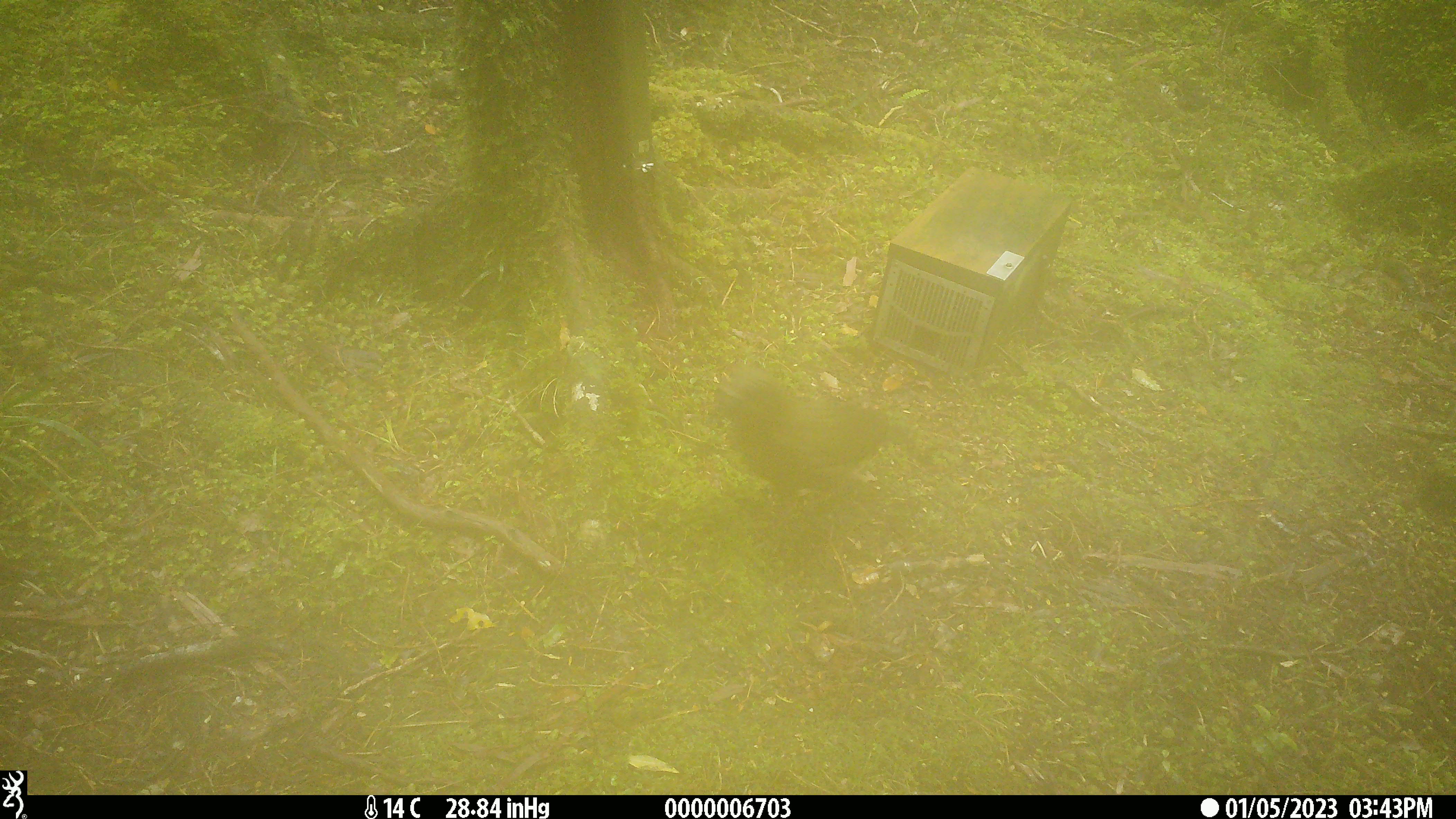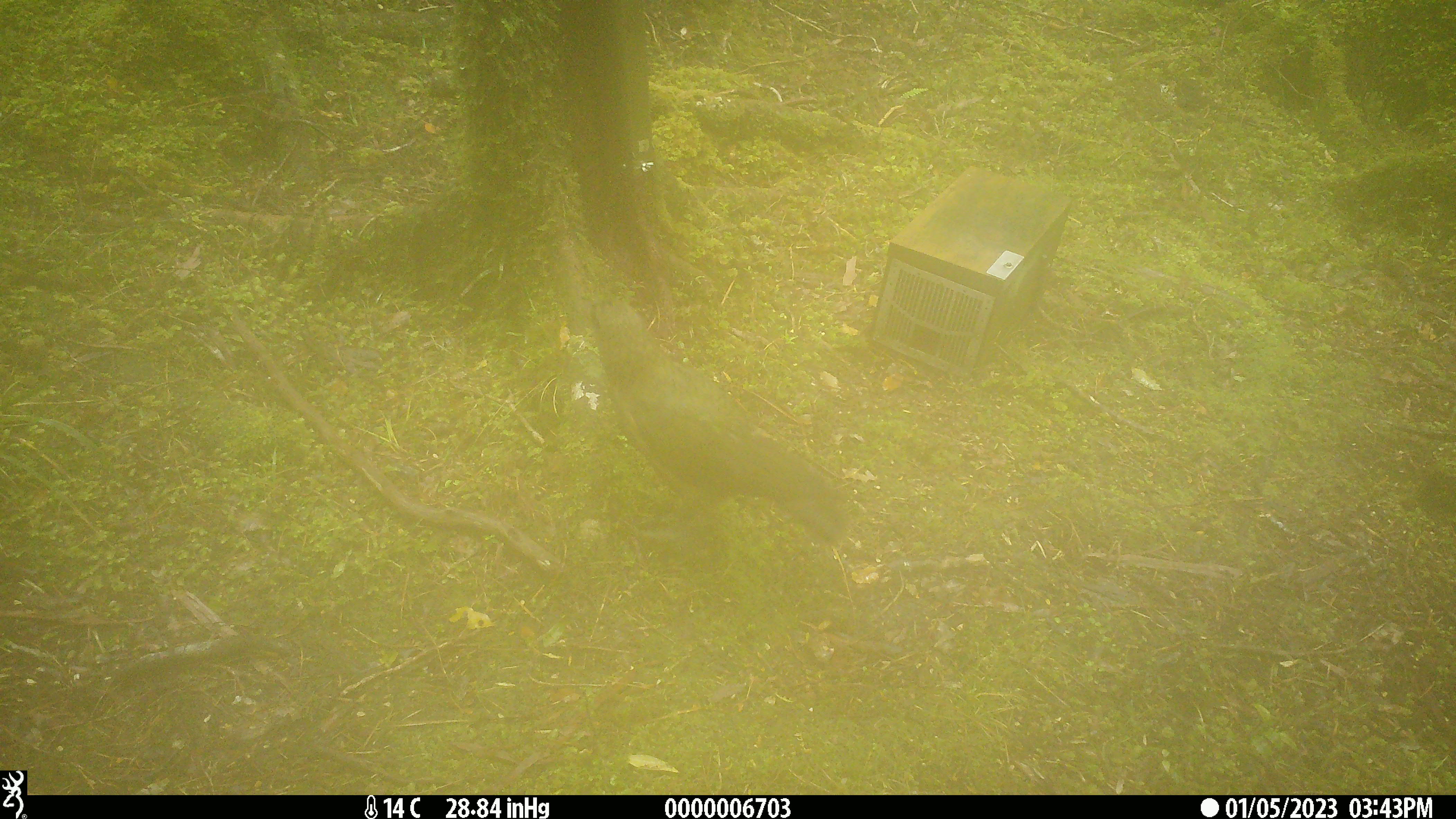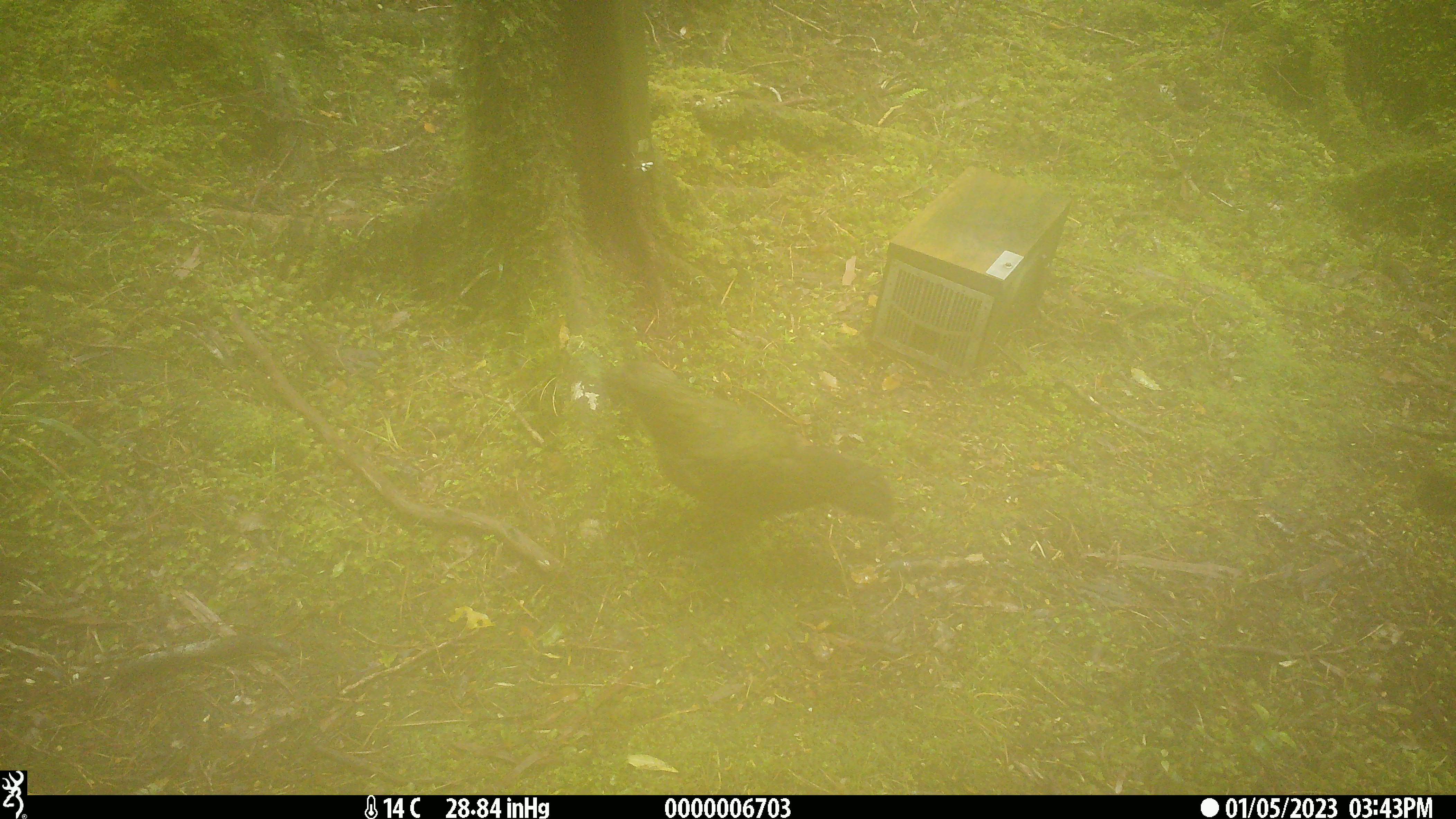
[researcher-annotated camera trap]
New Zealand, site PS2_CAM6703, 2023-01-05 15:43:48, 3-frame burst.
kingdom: Animalia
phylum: Chordata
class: Aves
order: Psittaciformes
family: Strigopidae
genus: Nestor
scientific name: Nestor notabilis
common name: kea